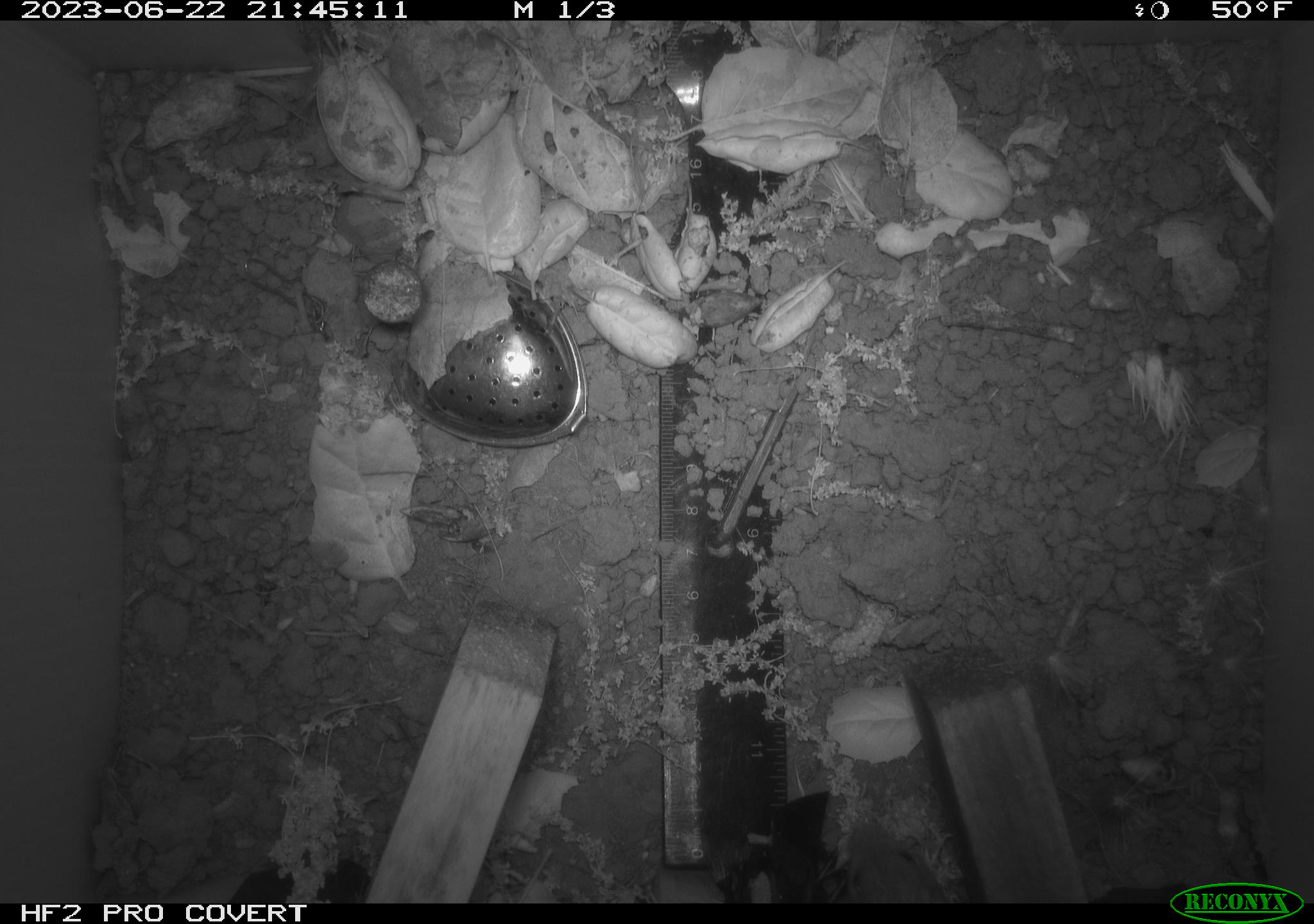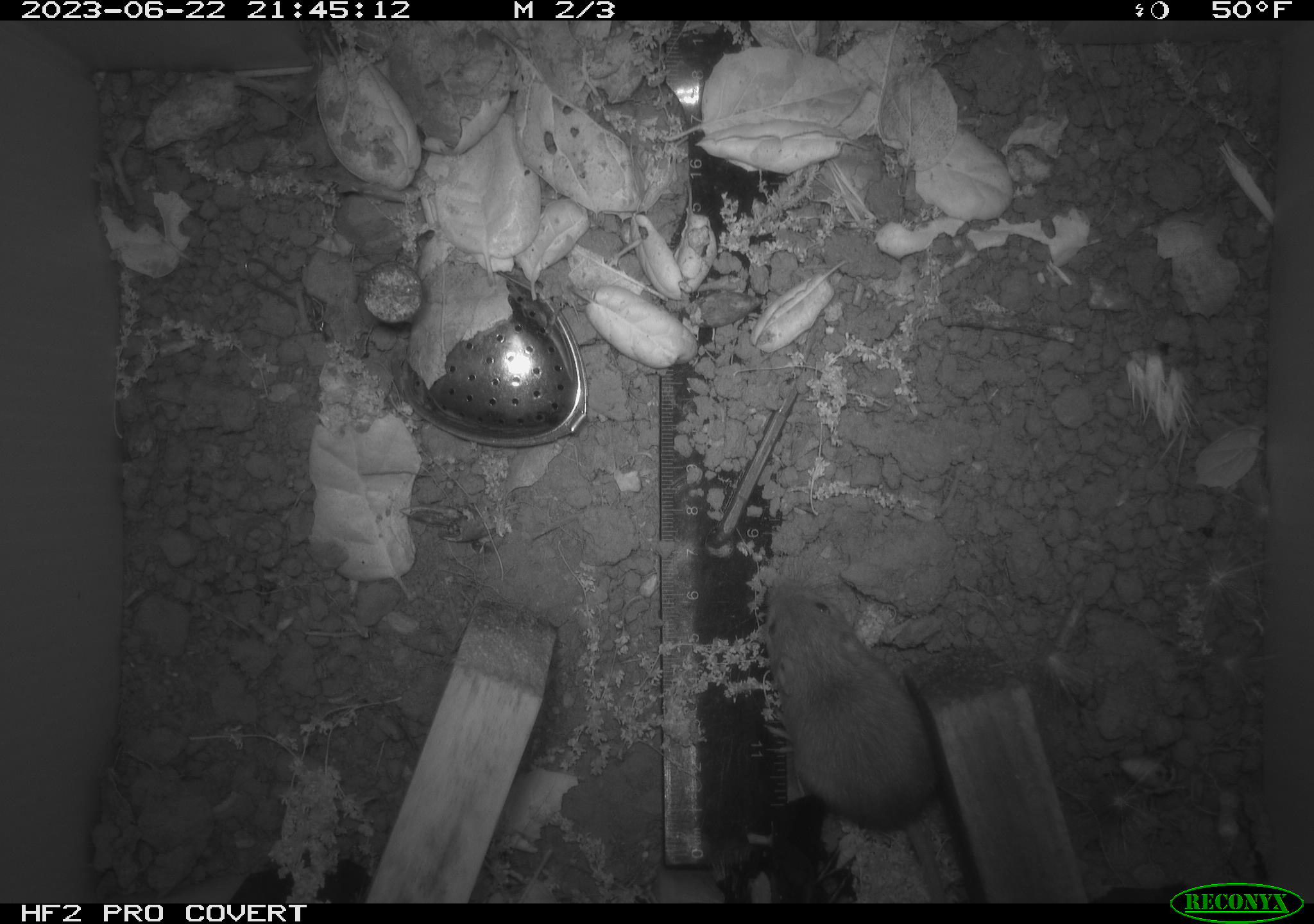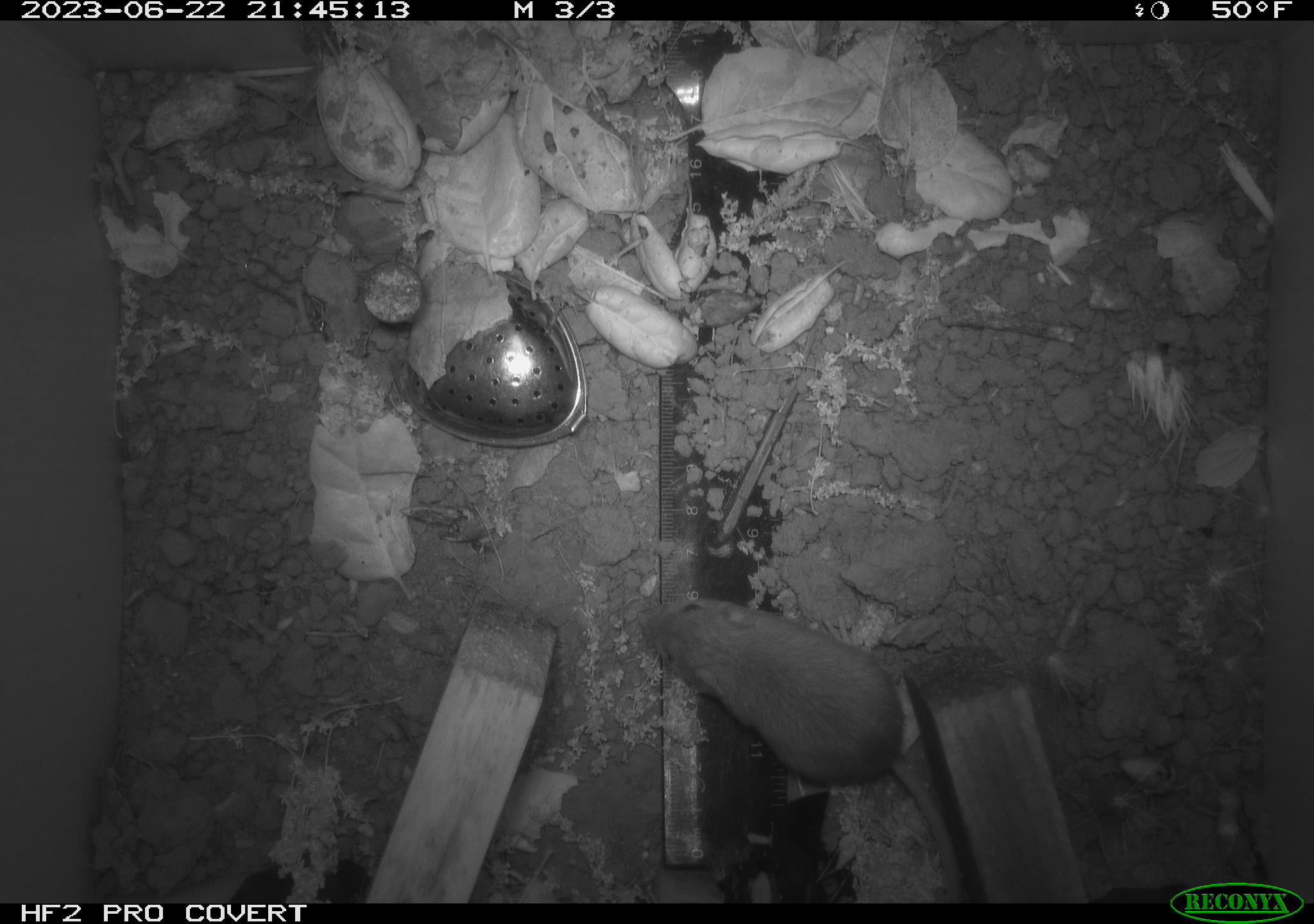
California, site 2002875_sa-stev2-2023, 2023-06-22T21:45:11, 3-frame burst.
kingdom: Animalia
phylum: Chordata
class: Mammalia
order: Rodentia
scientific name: Rodentia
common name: mouse species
Mouse species (Rodentia).